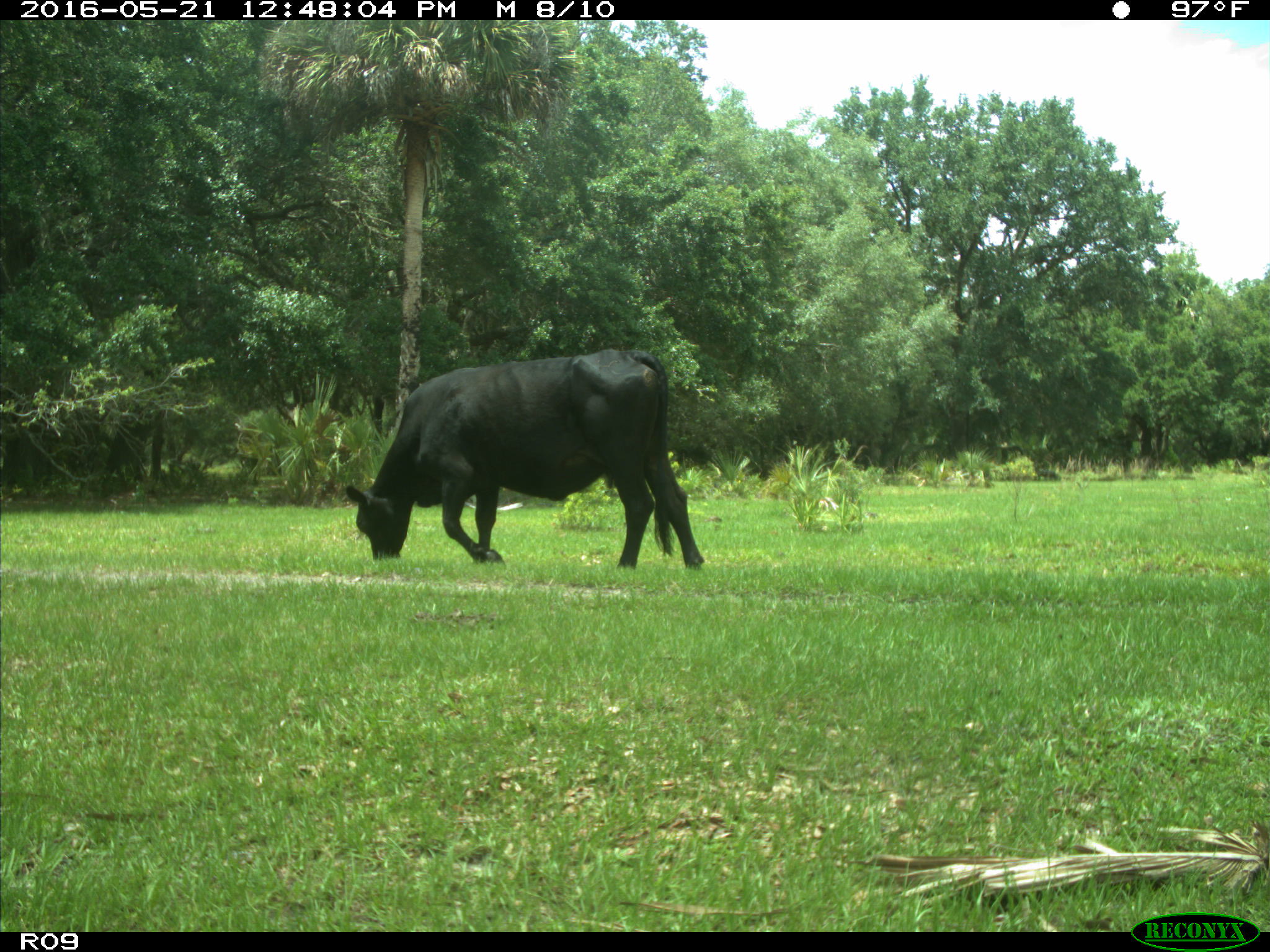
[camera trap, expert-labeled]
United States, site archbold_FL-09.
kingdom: Animalia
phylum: Chordata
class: Mammalia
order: Artiodactyla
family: Bovidae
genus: Bos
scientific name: Bos taurus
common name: domestic cow